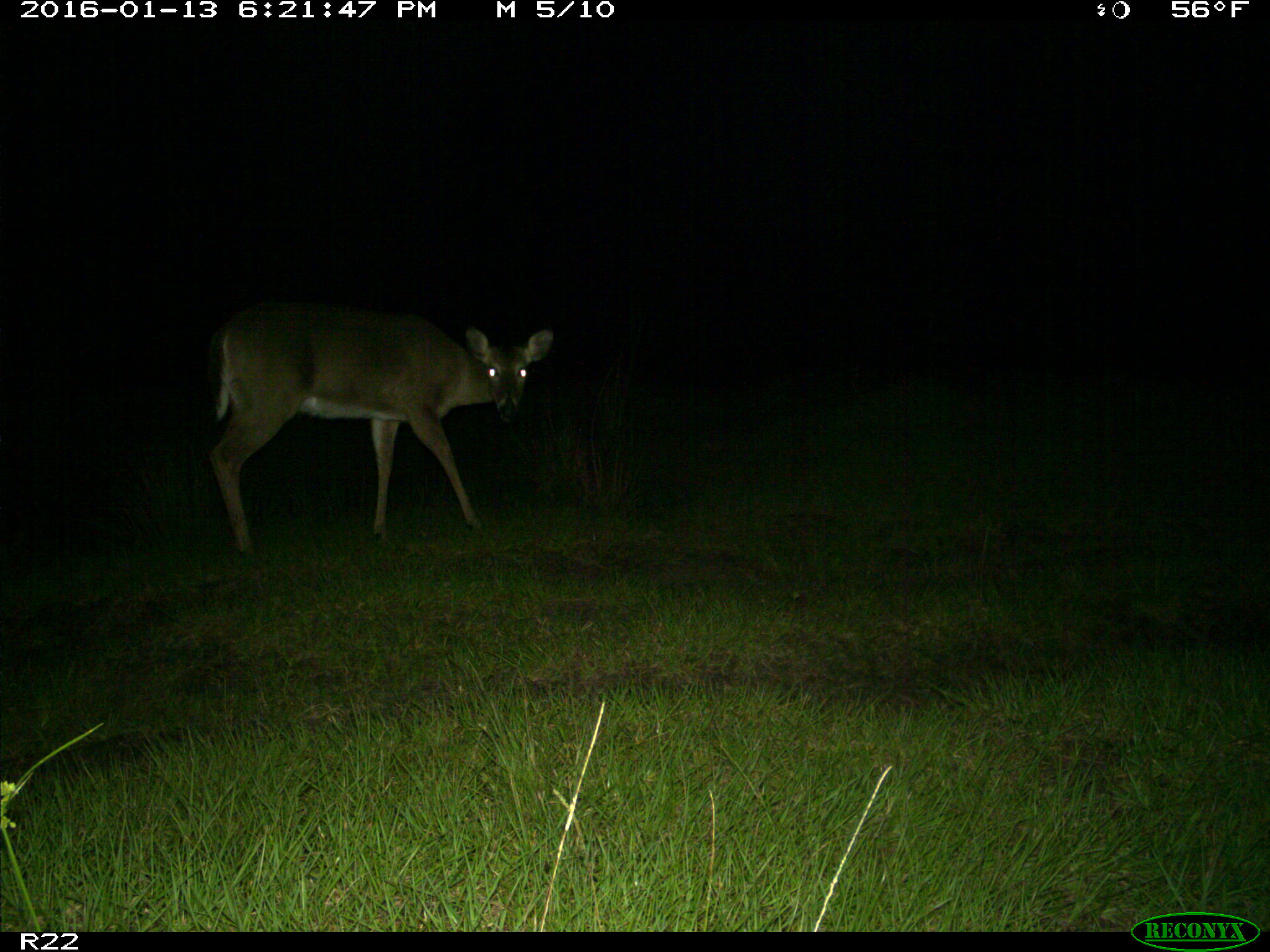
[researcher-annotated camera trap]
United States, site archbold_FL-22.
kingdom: Animalia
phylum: Chordata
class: Mammalia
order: Artiodactyla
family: Cervidae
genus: Odocoileus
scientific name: Odocoileus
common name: deer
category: unidentified deer